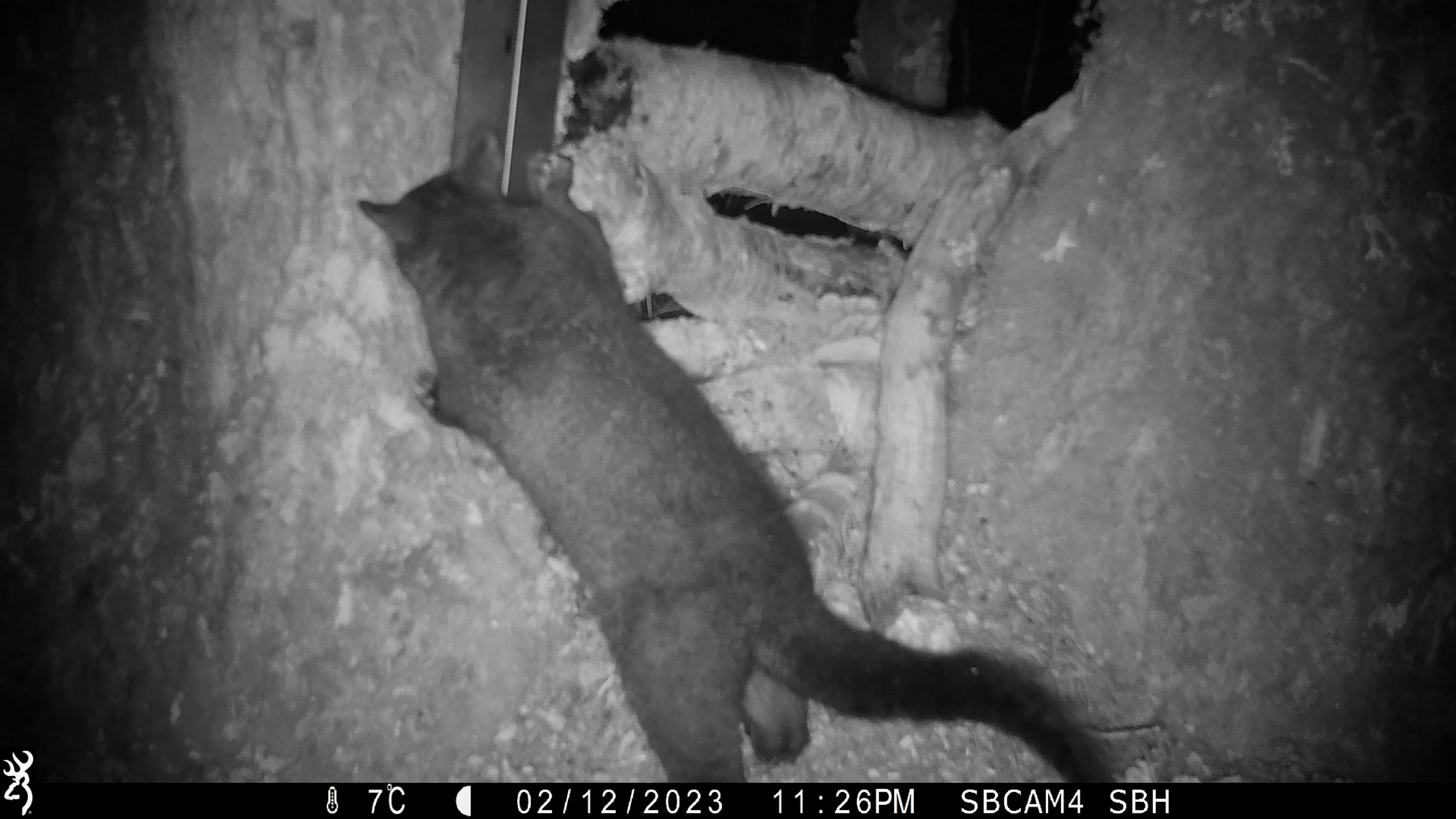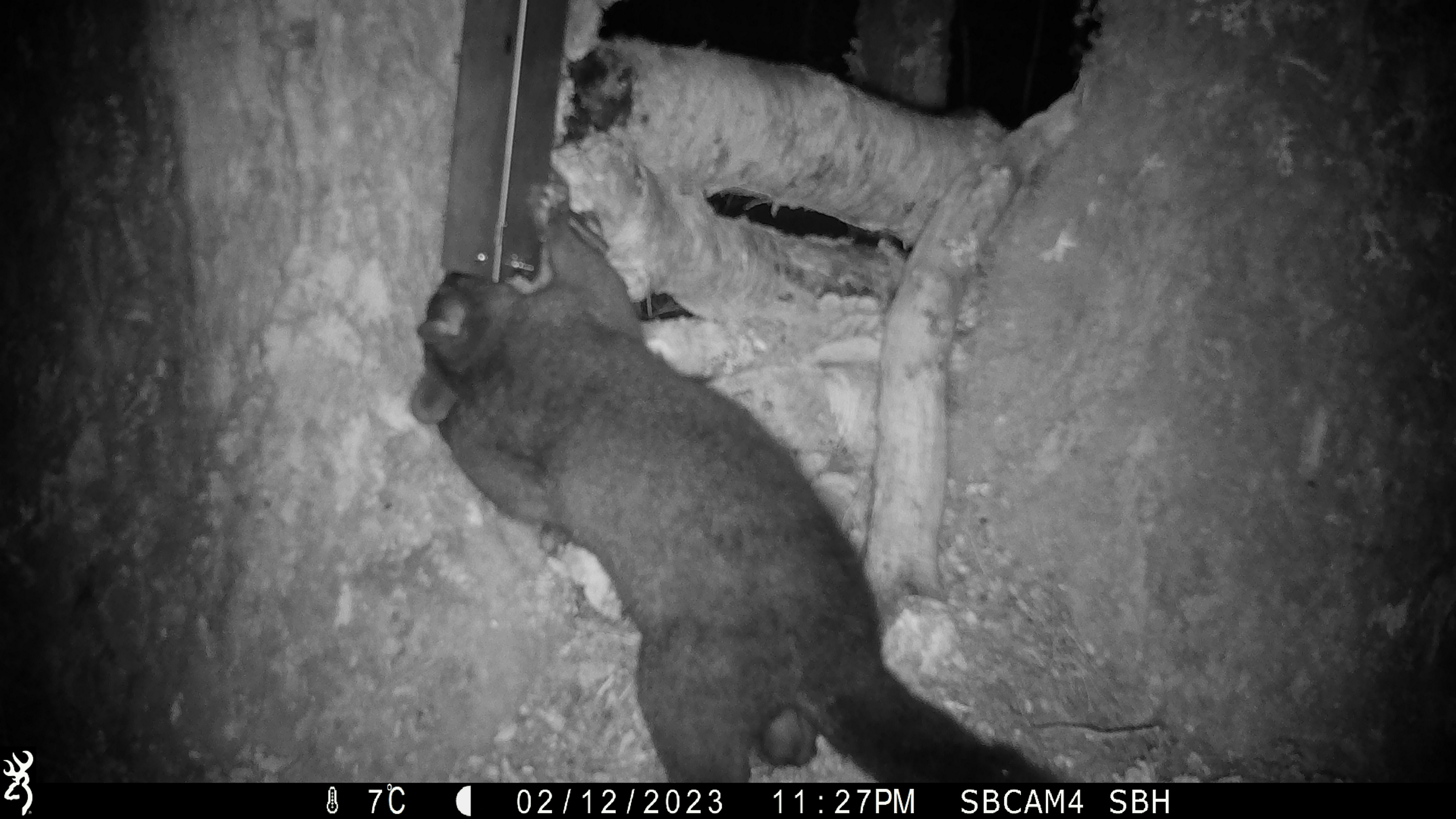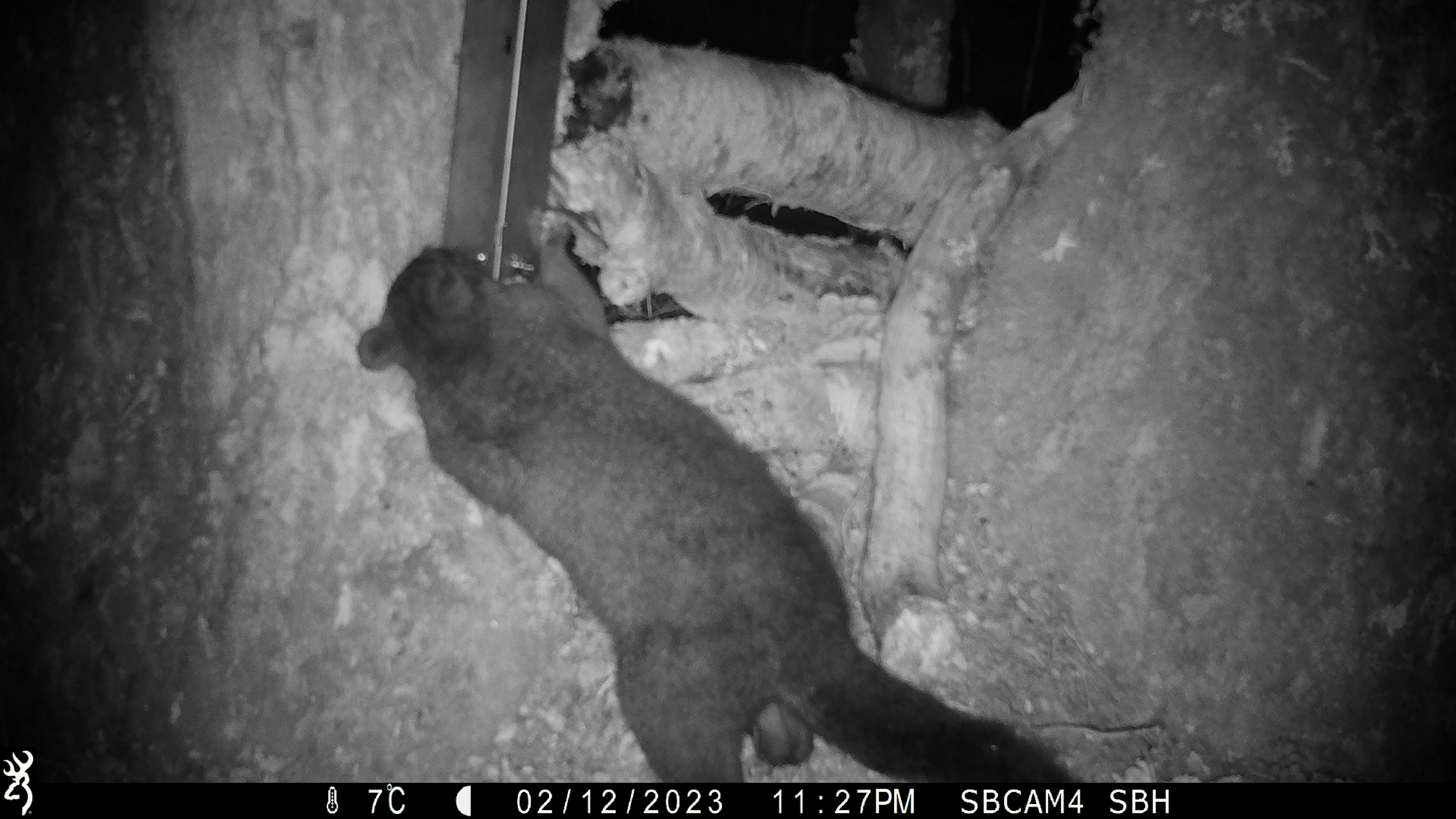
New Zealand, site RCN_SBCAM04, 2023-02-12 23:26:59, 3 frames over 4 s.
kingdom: Animalia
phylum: Chordata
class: Mammalia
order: Diprotodontia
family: Phalangeridae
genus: Trichosurus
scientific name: Trichosurus vulpecula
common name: common brushtail possum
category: possum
Possum (common brushtail possum) (Trichosurus vulpecula).